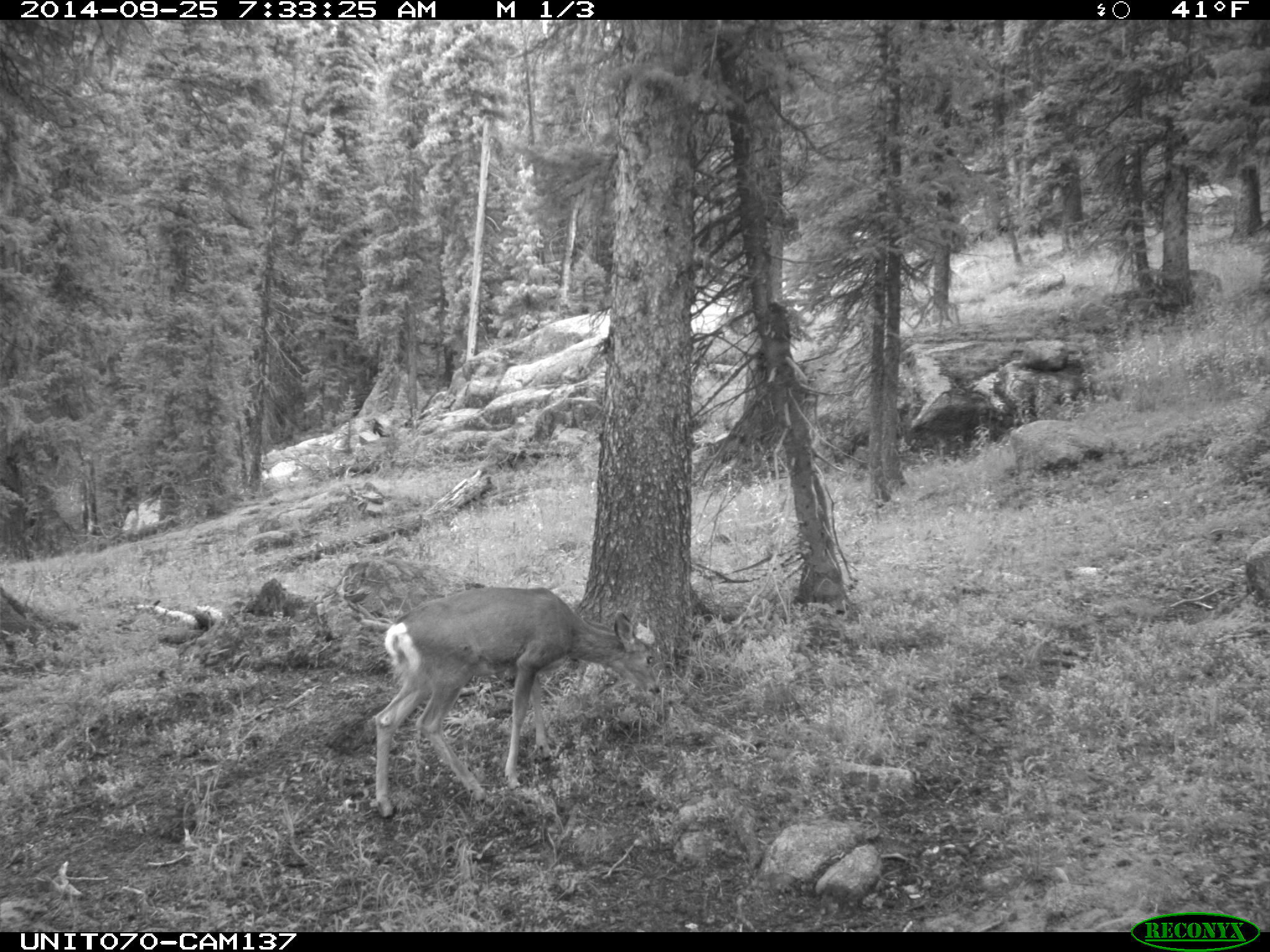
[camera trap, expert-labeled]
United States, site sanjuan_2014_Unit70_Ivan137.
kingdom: Animalia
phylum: Chordata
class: Mammalia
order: Artiodactyla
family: Cervidae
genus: Odocoileus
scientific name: Odocoileus hemionus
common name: mule deer